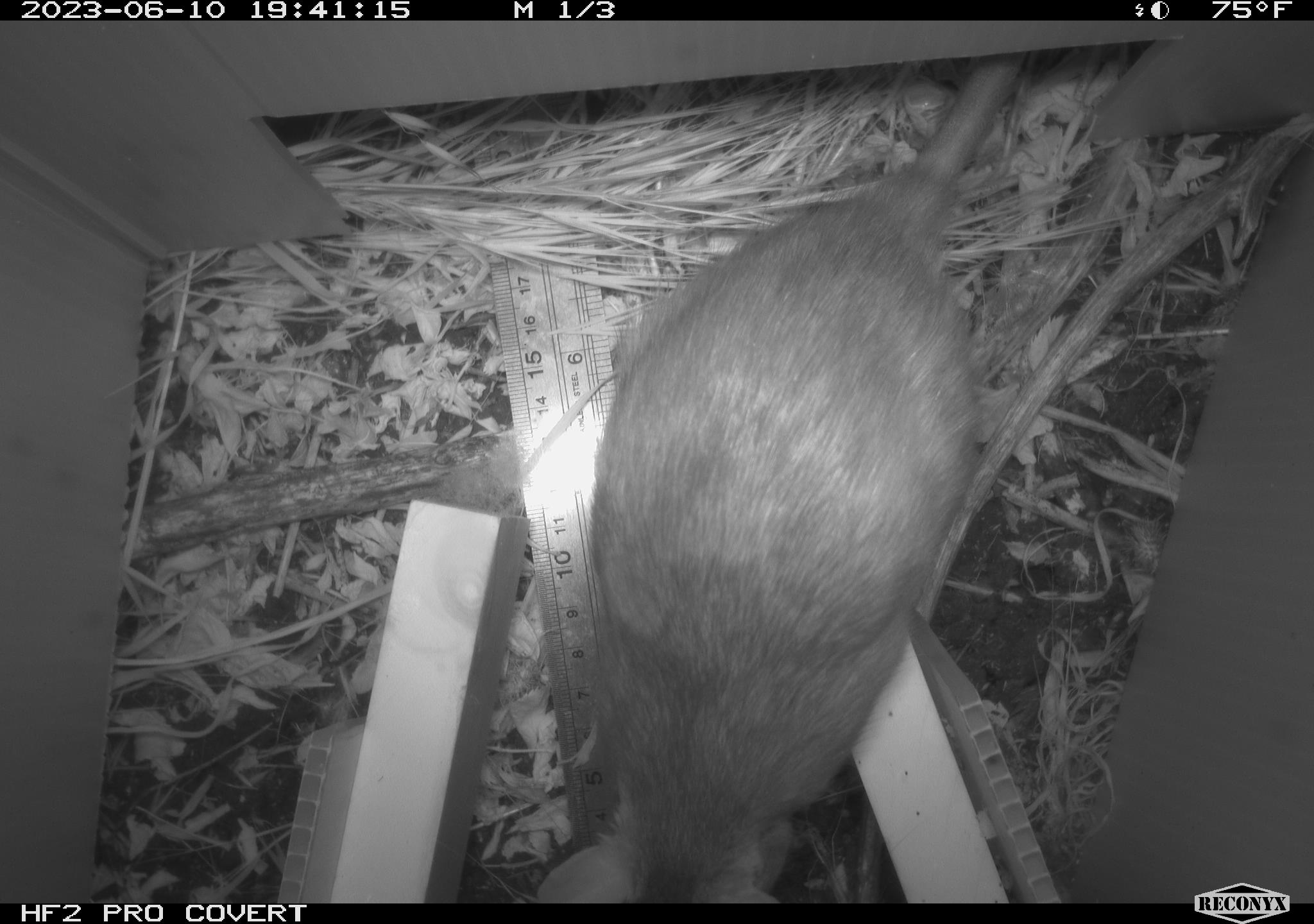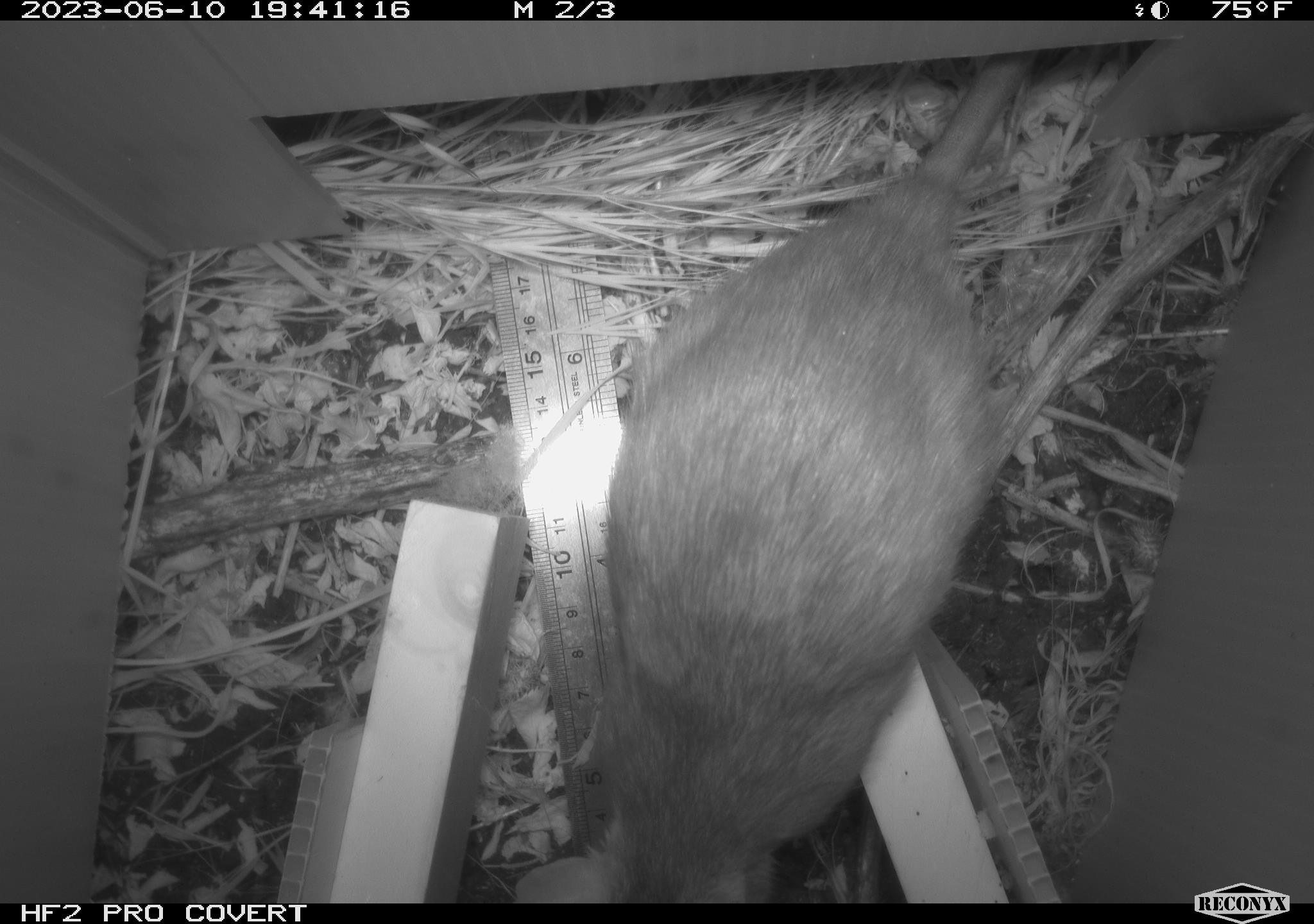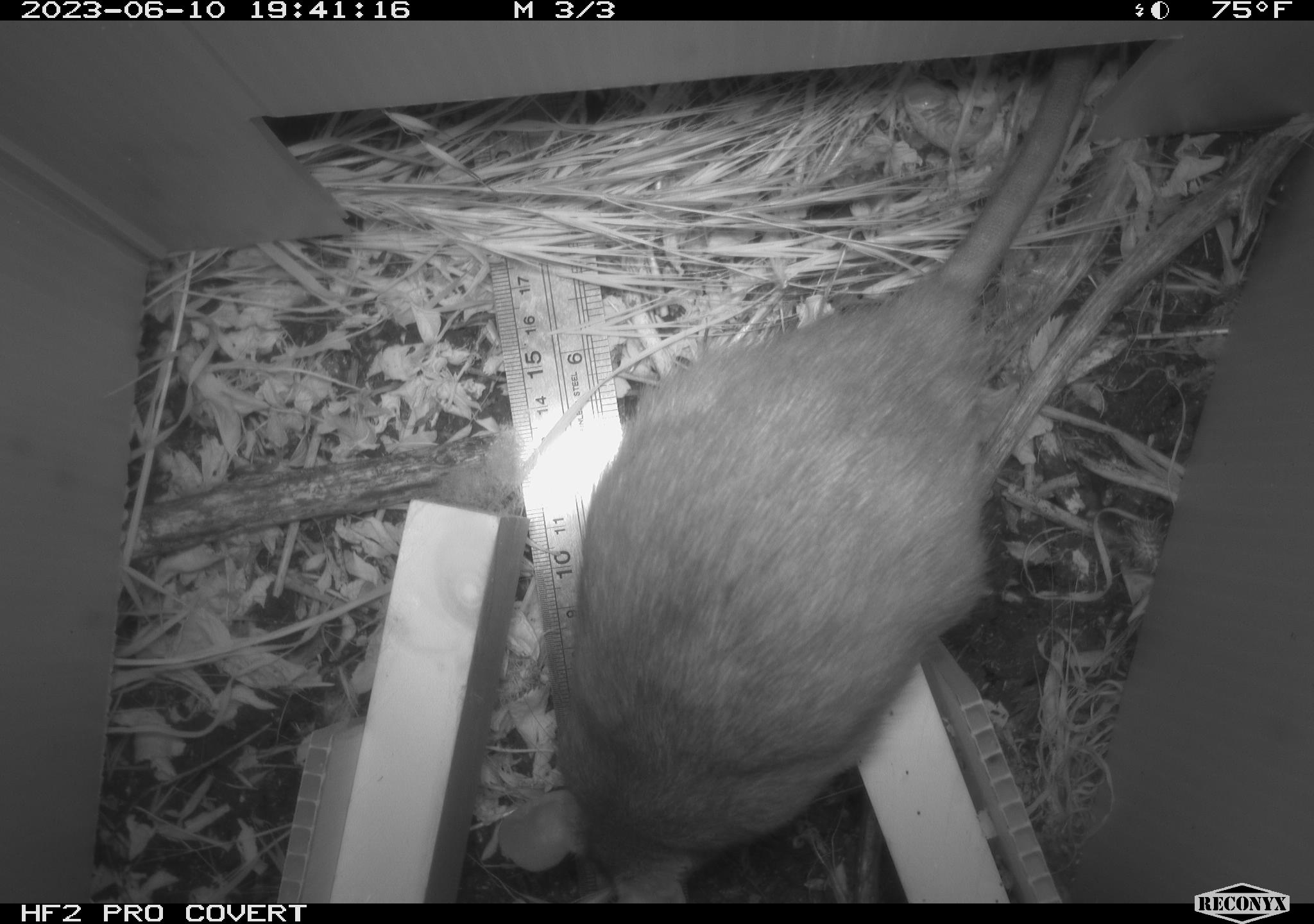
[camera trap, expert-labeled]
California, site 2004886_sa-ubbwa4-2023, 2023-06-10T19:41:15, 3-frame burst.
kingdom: Animalia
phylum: Chordata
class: Mammalia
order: Rodentia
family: Muridae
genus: Rattus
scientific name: Rattus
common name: rat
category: rattus species